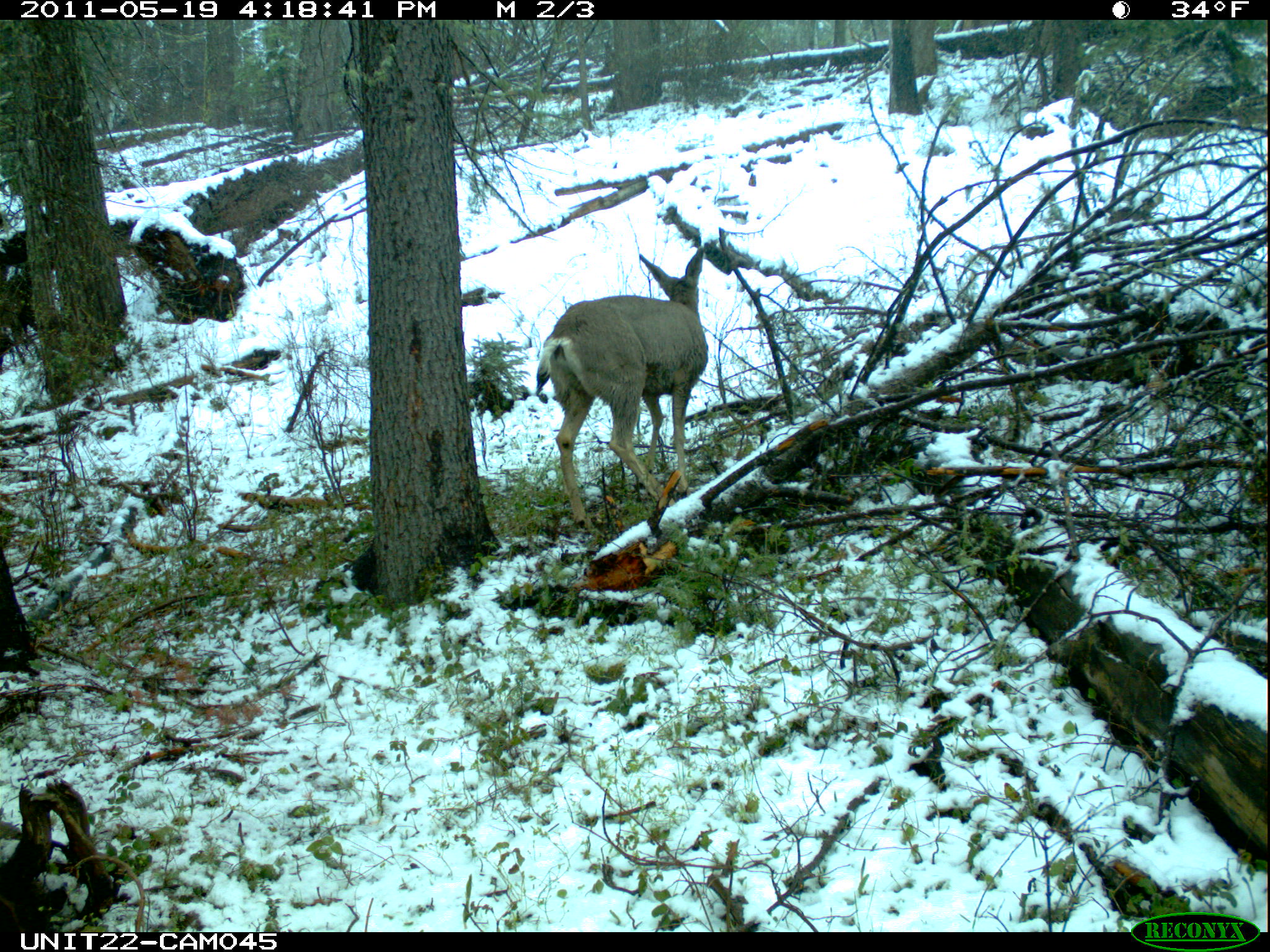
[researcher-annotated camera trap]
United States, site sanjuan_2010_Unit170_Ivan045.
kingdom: Animalia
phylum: Chordata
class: Mammalia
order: Artiodactyla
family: Cervidae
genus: Odocoileus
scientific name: Odocoileus hemionus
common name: mule deer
Odocoileus hemionus (mule deer).